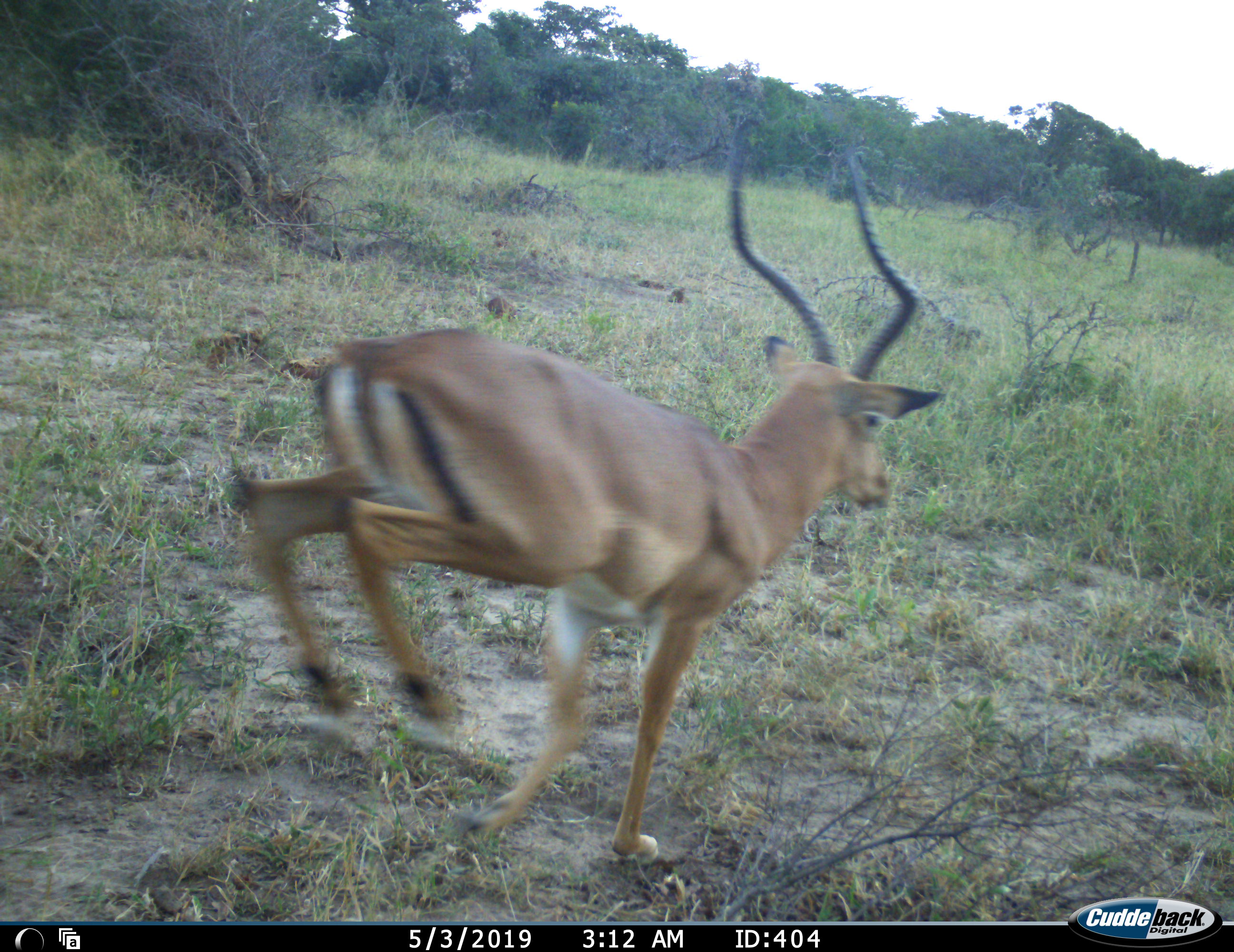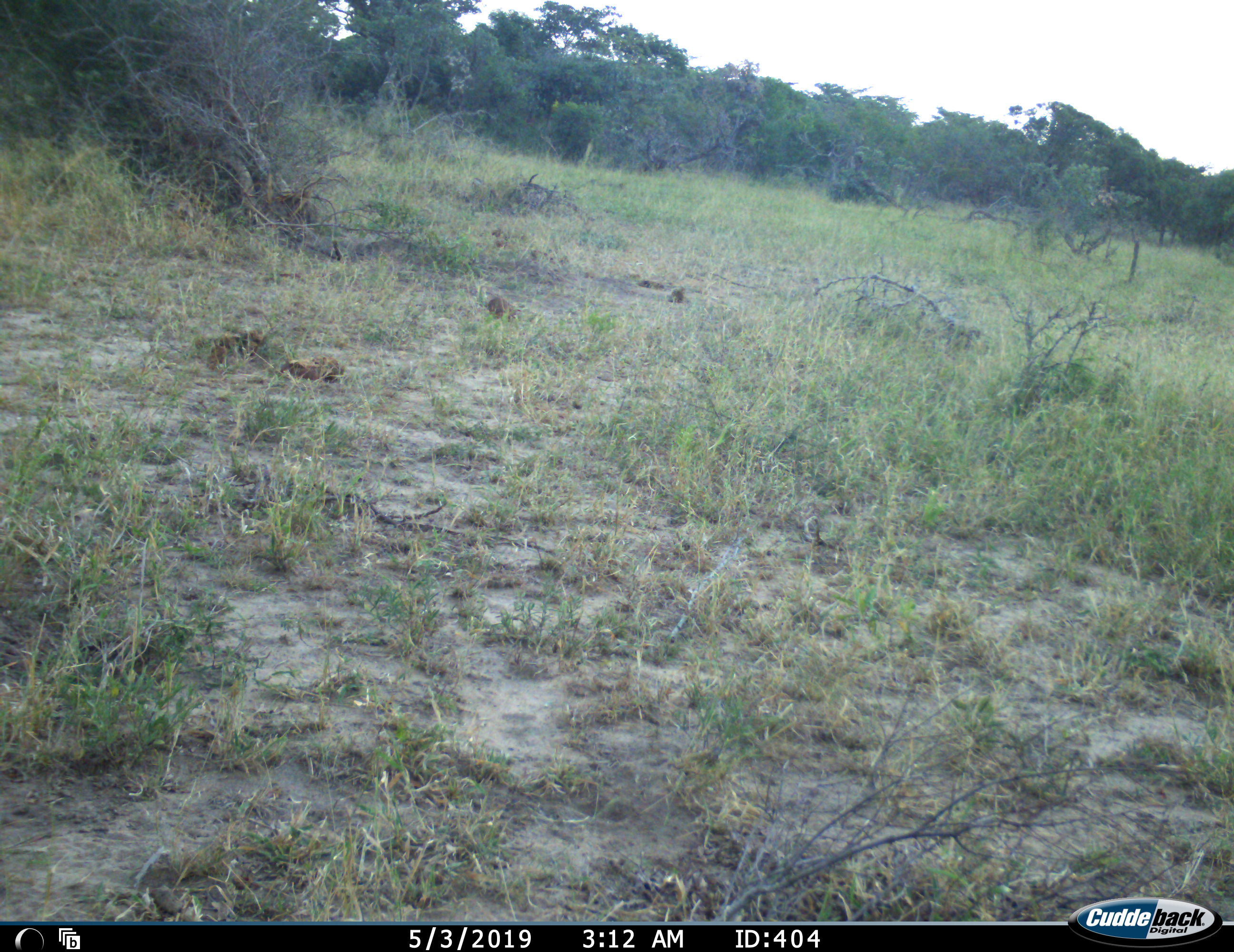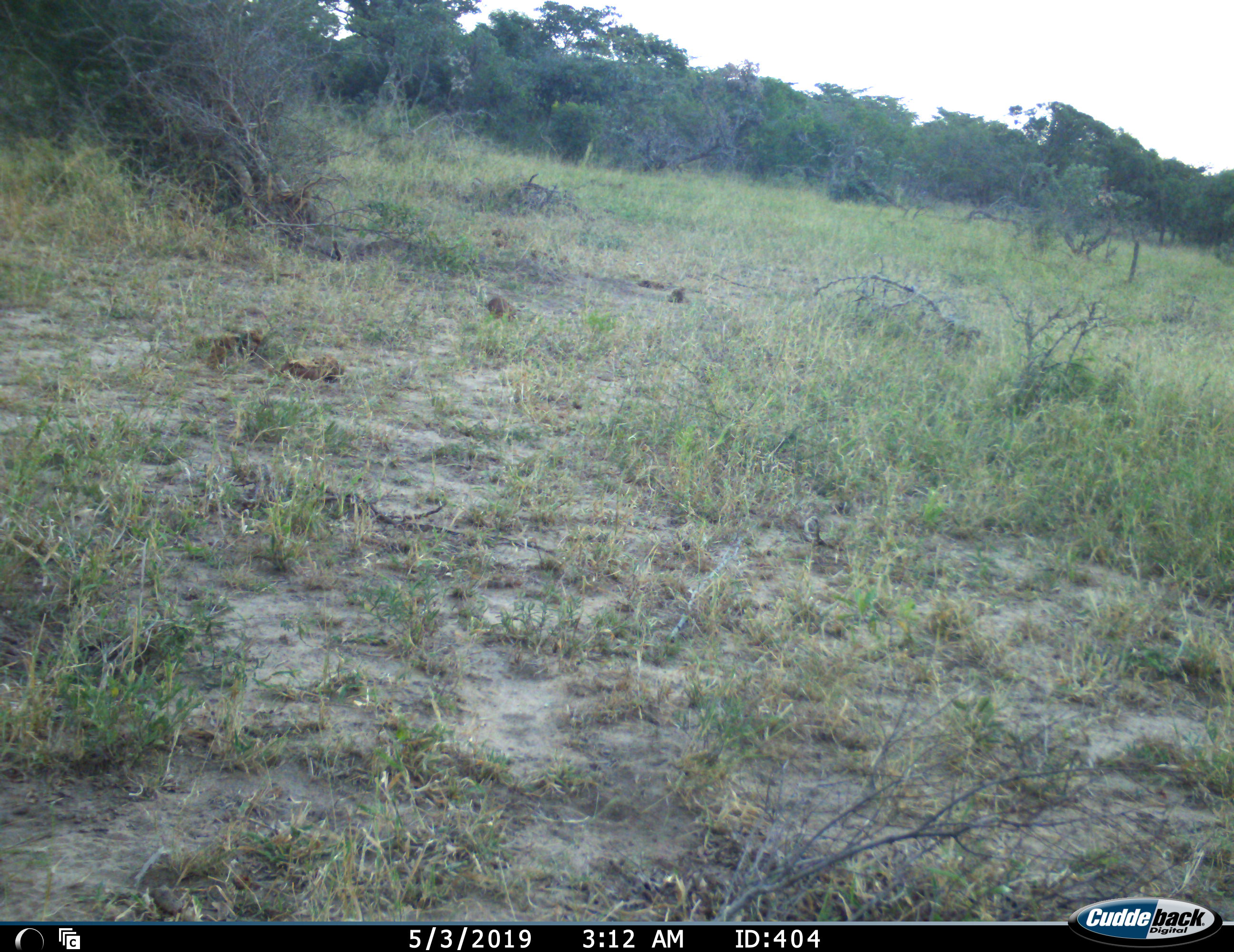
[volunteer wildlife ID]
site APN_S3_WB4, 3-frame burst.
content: unidentified animal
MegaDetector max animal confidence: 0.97